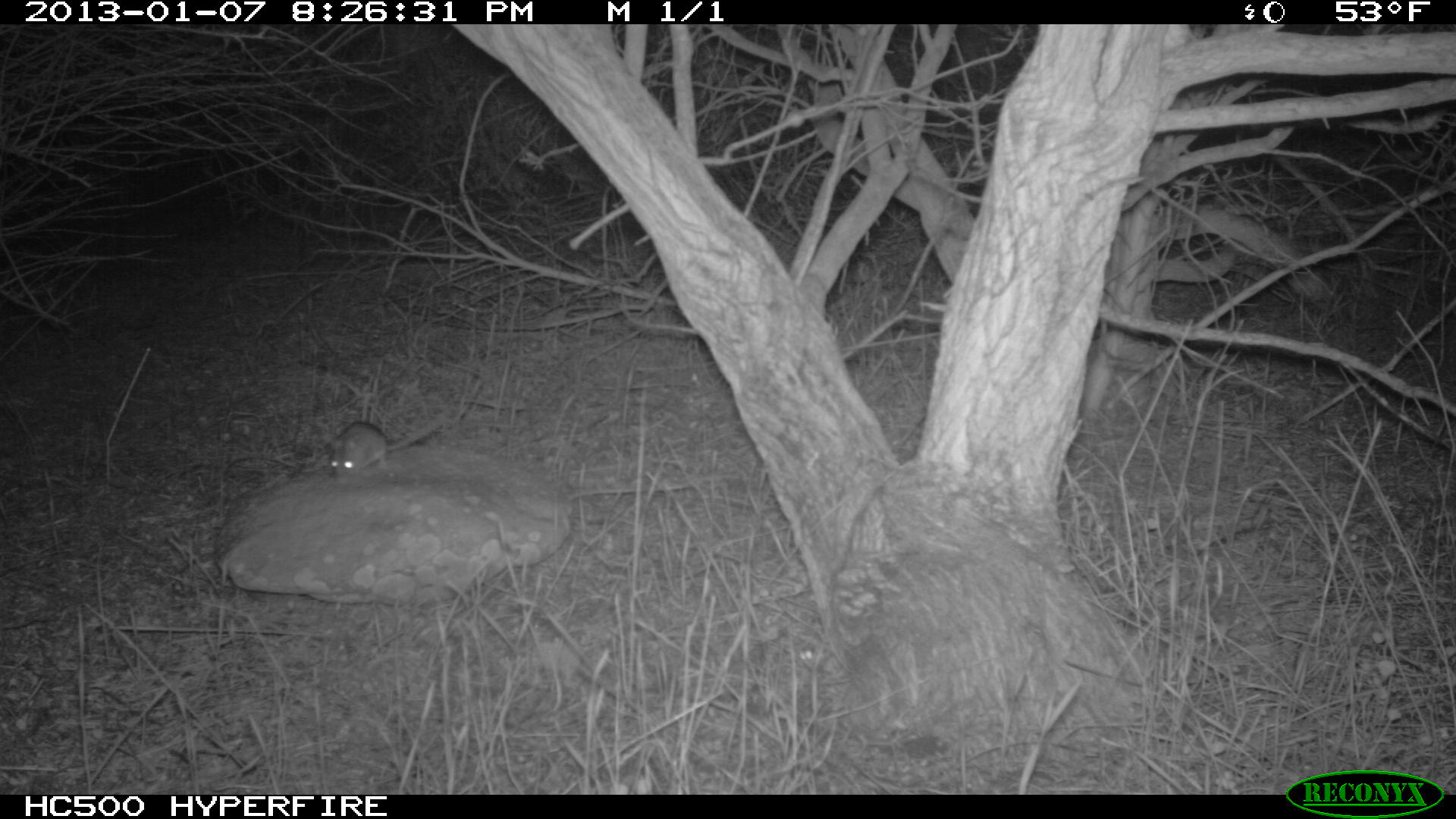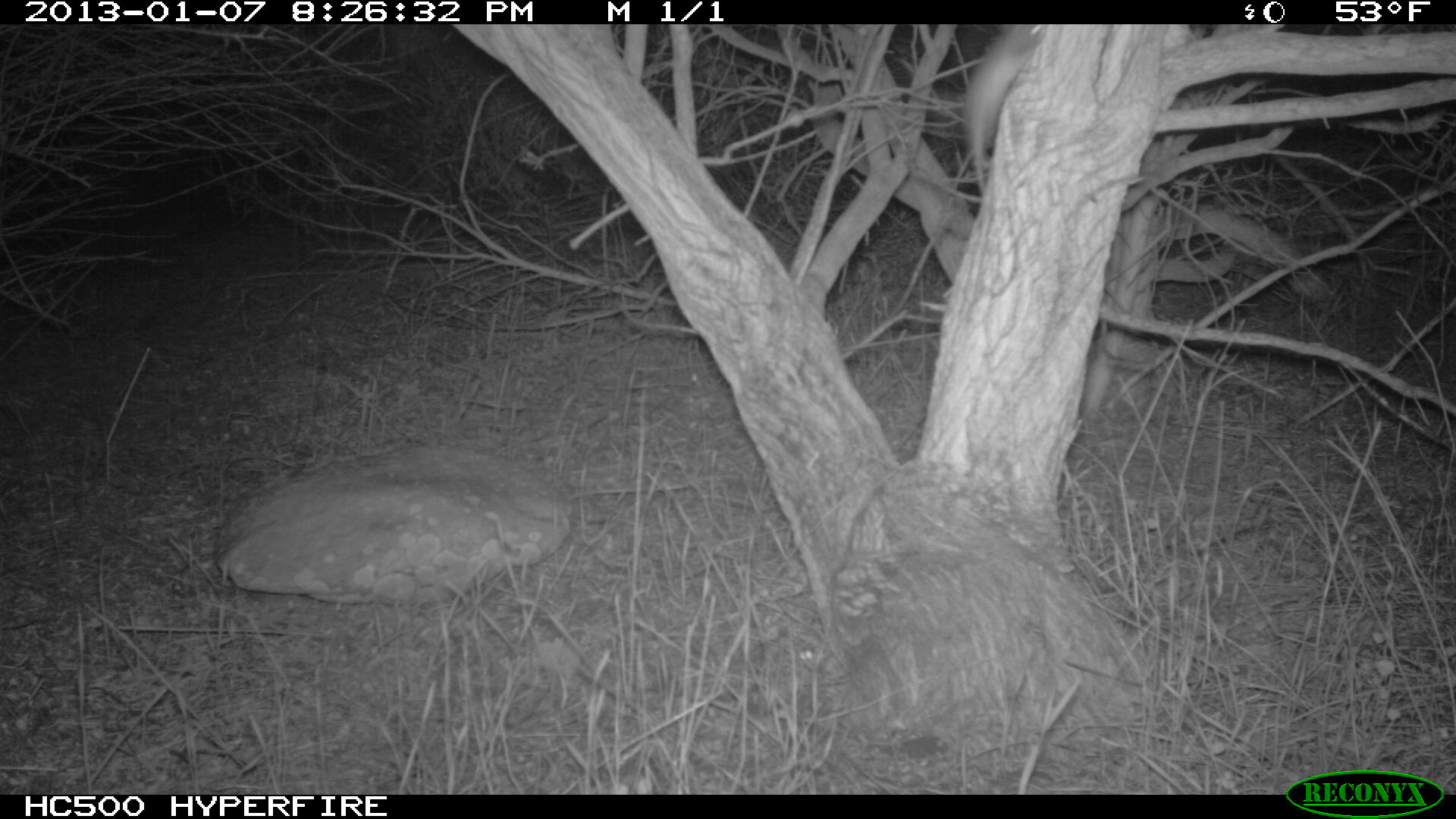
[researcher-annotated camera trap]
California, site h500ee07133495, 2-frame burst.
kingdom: Animalia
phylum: Chordata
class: Mammalia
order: Rodentia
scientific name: Rodentia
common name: rodent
Rodent (Rodentia).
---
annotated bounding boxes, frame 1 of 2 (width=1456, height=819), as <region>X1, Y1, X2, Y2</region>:
rodent: <region>329, 411, 448, 485</region>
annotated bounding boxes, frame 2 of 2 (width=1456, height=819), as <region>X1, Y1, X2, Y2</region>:
rodent: <region>961, 24, 1049, 201</region>